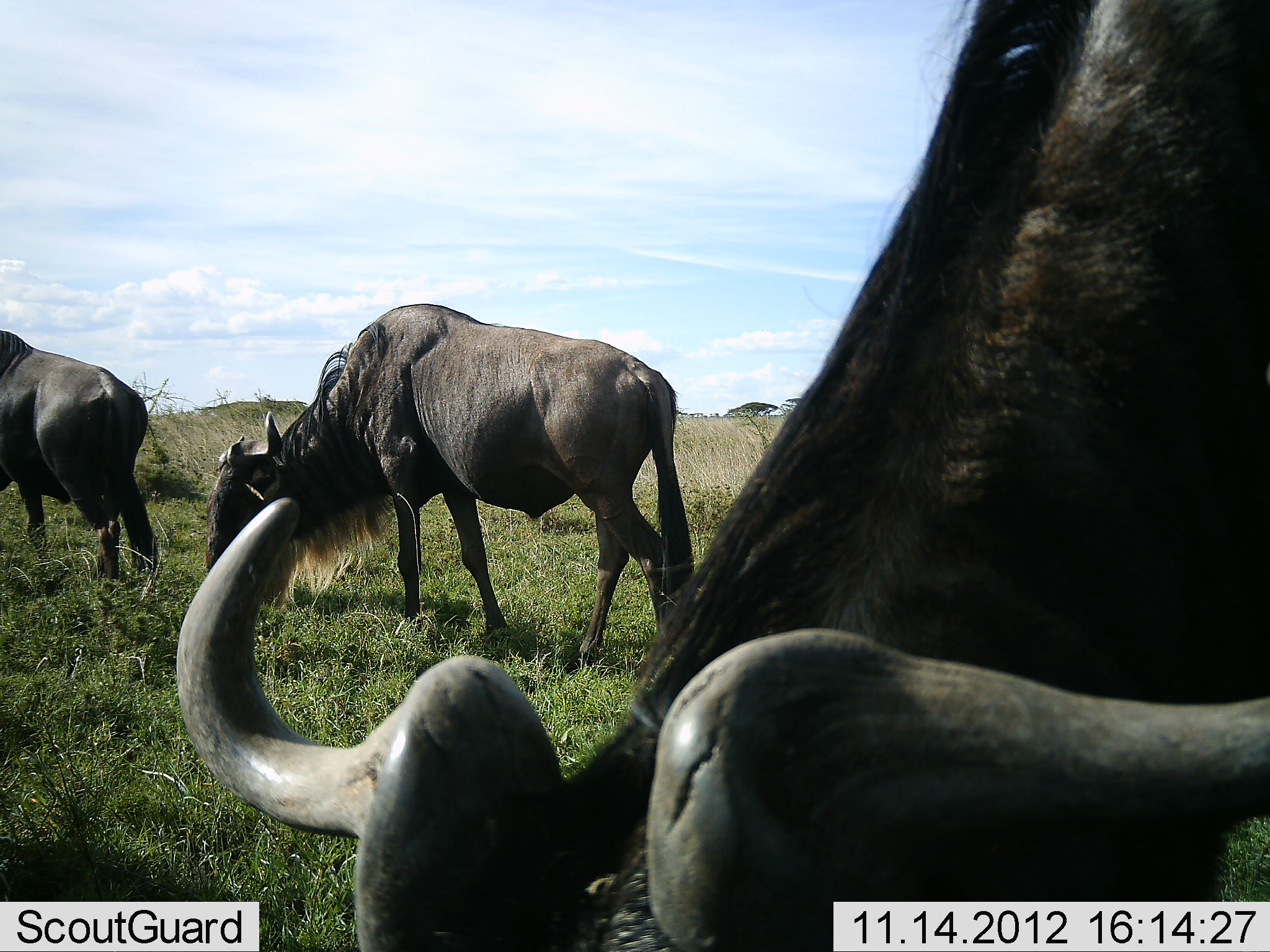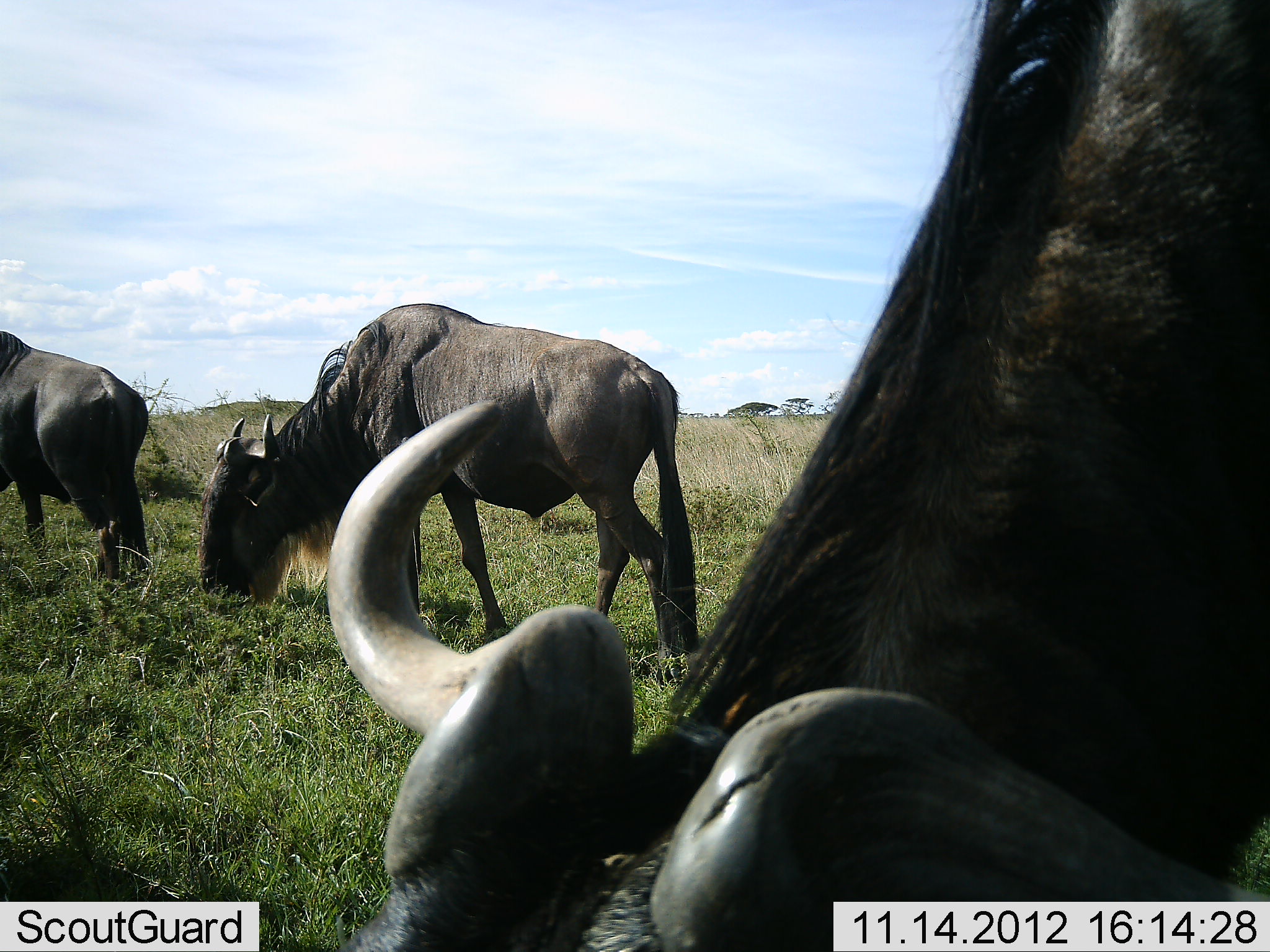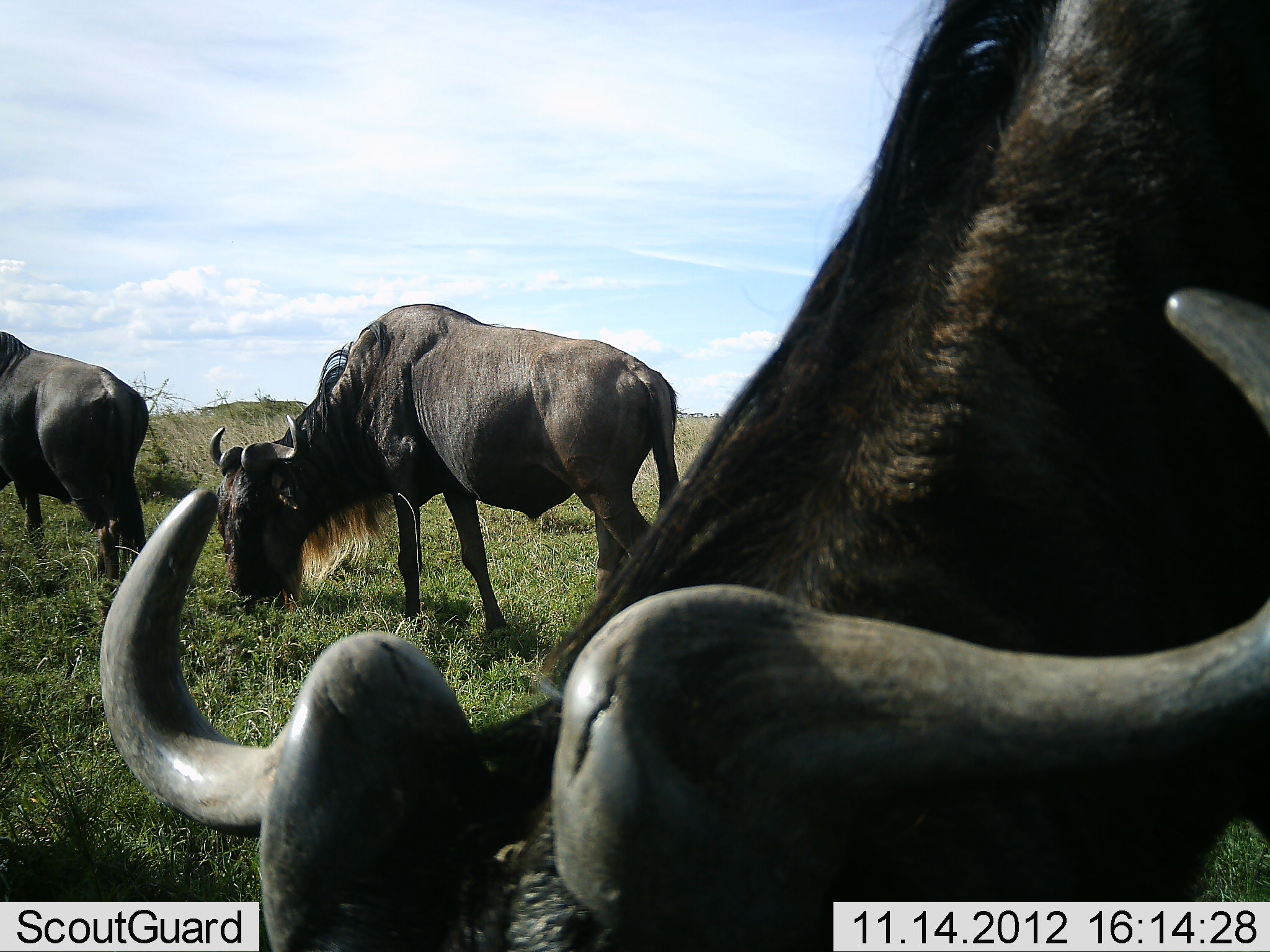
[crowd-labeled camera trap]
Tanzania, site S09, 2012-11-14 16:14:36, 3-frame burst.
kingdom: Animalia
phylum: Chordata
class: Mammalia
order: Artiodactyla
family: Bovidae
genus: Connochaetes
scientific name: Connochaetes taurinus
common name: blue wildebeest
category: wildebeest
Wildebeest (blue wildebeest) (Connochaetes taurinus), count 3. Behavior (volunteer vote fractions): standing 33%, resting 2%, moving 13%, interacting 2%. Young present (vote fraction): 0%. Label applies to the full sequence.